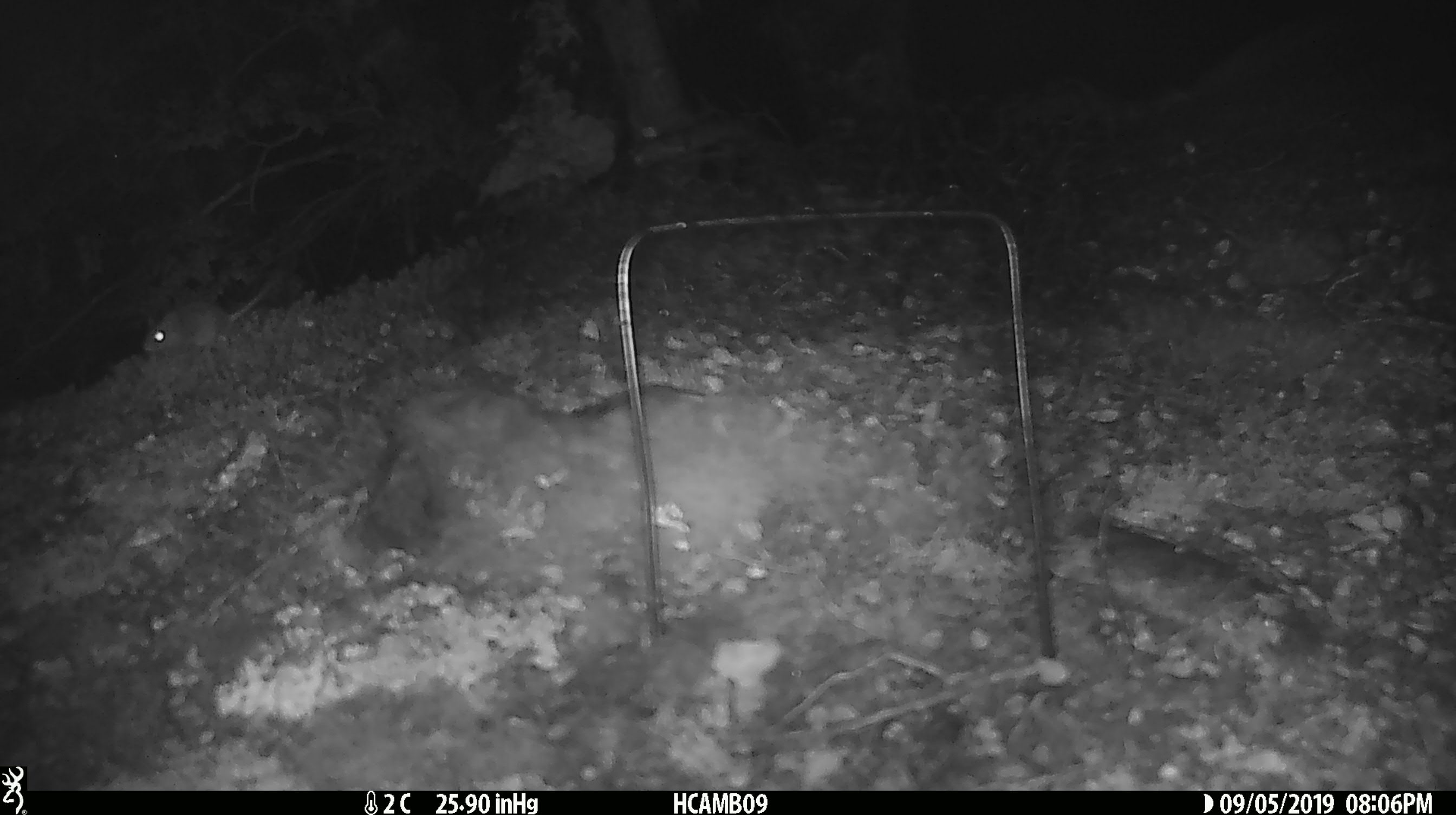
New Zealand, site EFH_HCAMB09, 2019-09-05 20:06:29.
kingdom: Animalia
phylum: Chordata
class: Mammalia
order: Rodentia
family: Muridae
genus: Mus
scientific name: Mus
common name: mouse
Mouse (Mus).